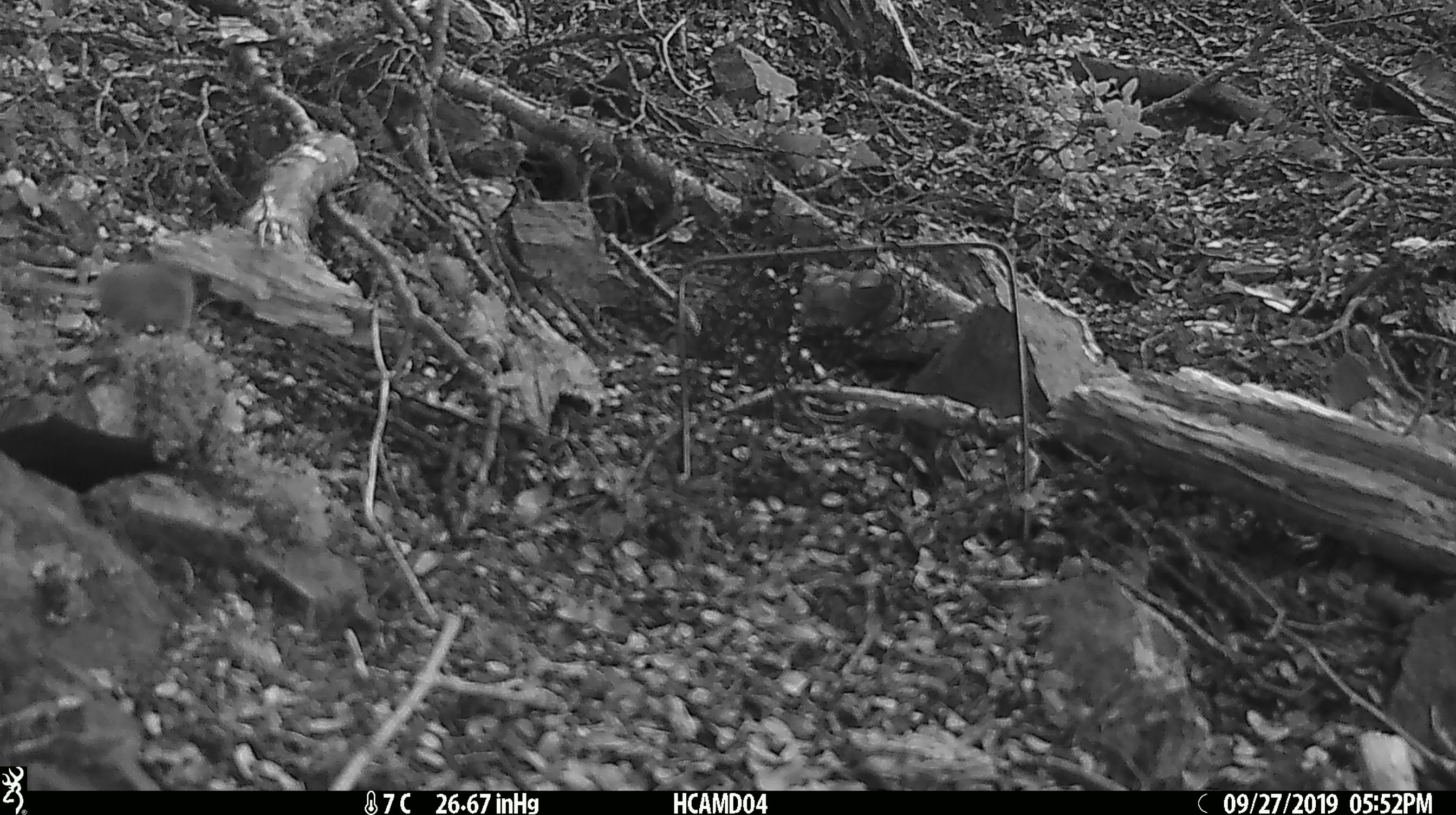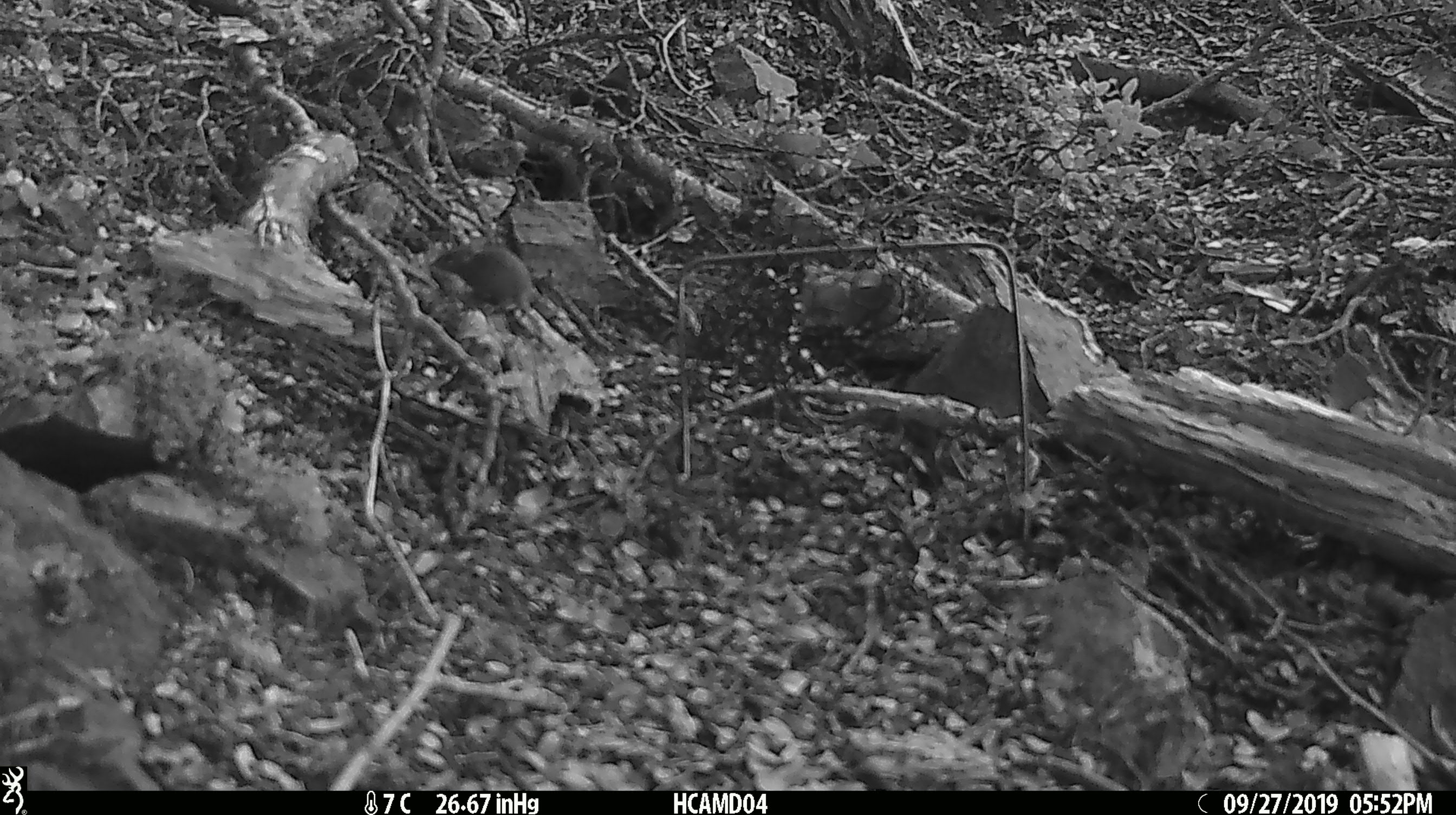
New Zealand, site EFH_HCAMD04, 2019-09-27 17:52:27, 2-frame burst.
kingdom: Animalia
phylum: Chordata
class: Mammalia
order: Rodentia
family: Muridae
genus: Mus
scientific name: Mus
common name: mouse